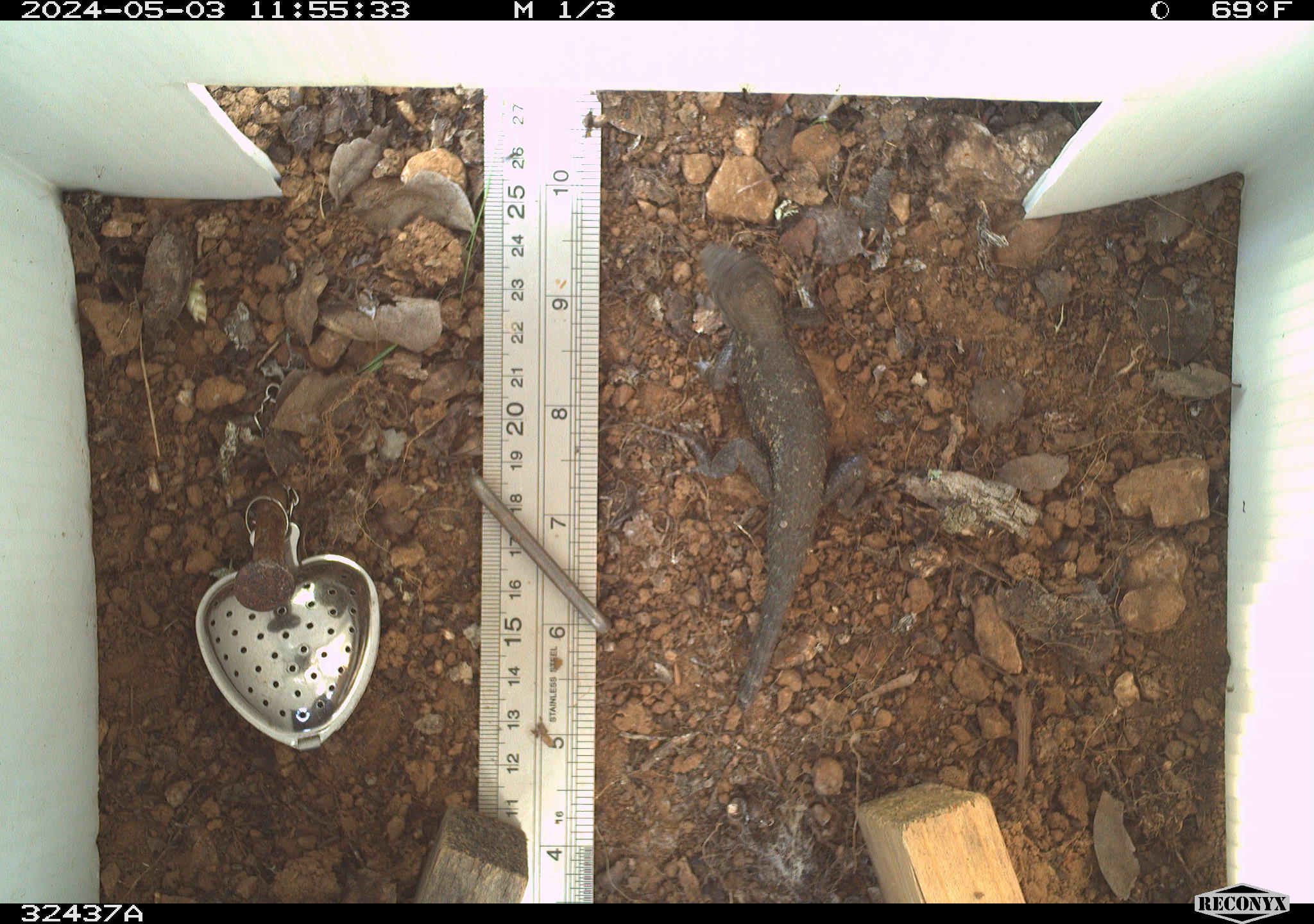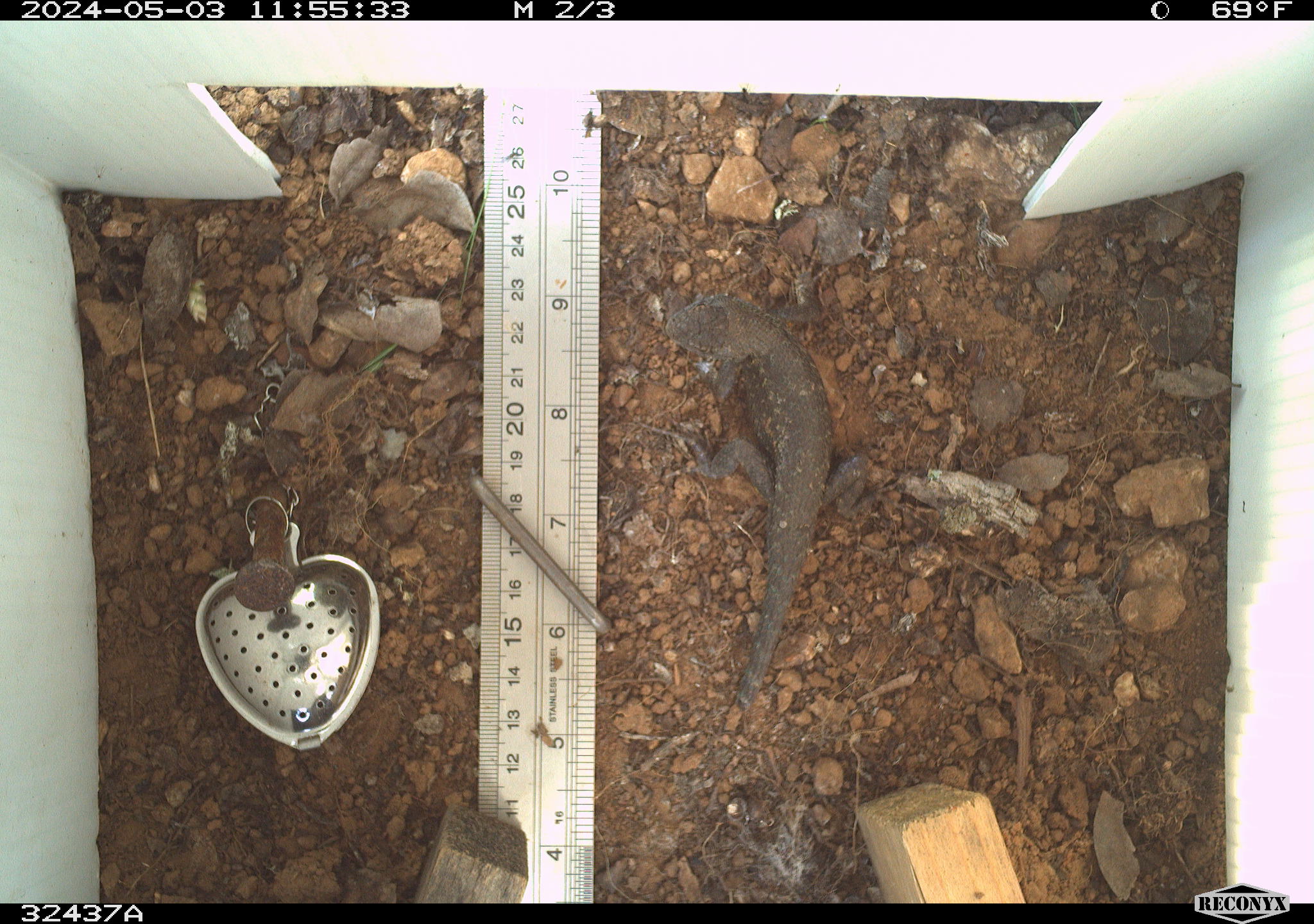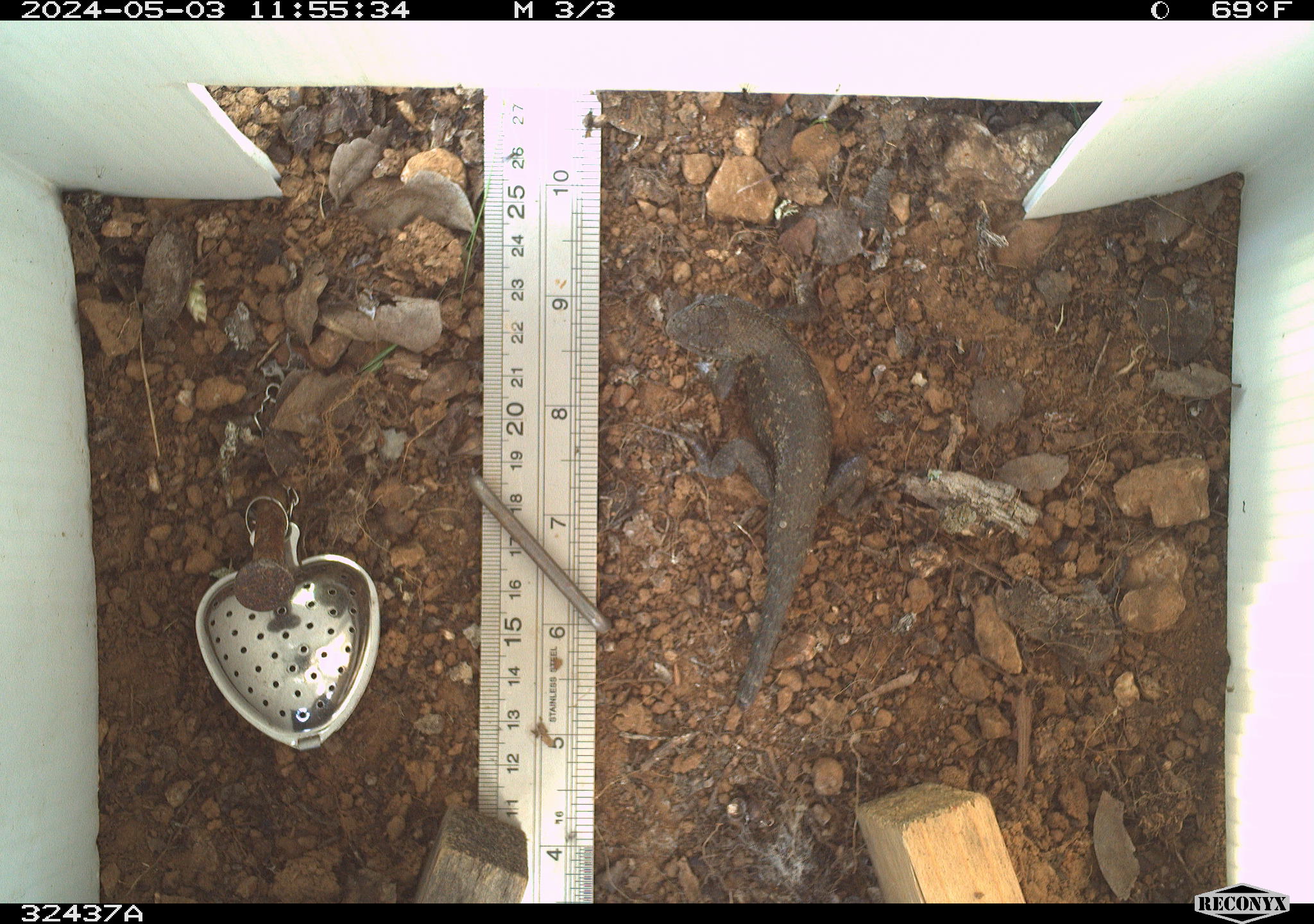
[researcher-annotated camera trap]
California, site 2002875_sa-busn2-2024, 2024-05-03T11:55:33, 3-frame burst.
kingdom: Animalia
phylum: Chordata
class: Reptilia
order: Squamata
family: Phrynosomatidae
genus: Sceloporus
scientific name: Sceloporus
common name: spiny lizards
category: sceloporus species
Sceloporus species (spiny lizards) (Sceloporus).